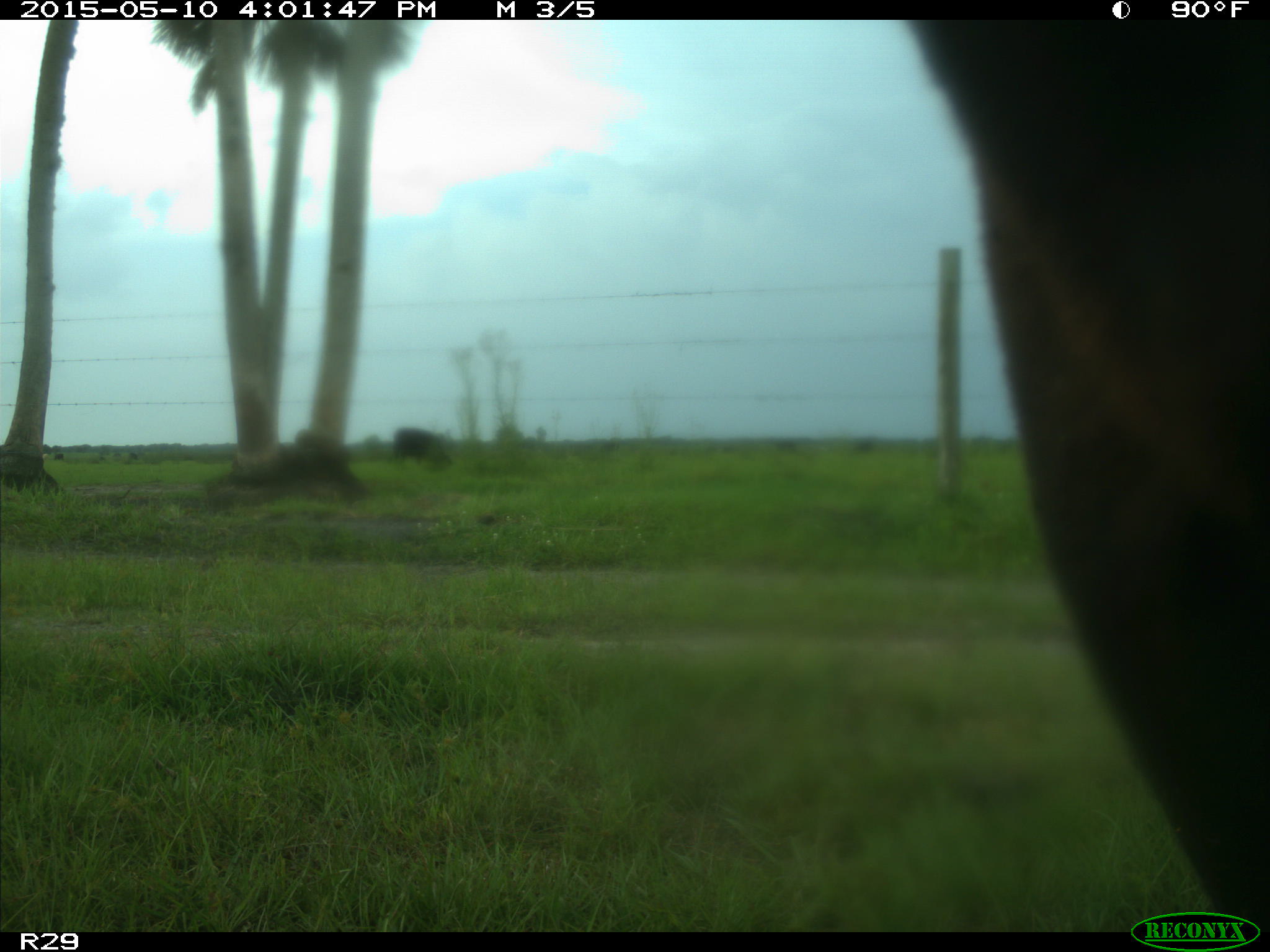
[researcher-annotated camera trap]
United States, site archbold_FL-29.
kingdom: Animalia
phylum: Chordata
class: Mammalia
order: Artiodactyla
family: Bovidae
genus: Bos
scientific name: Bos taurus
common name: domestic cow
Bos taurus (domestic cow).